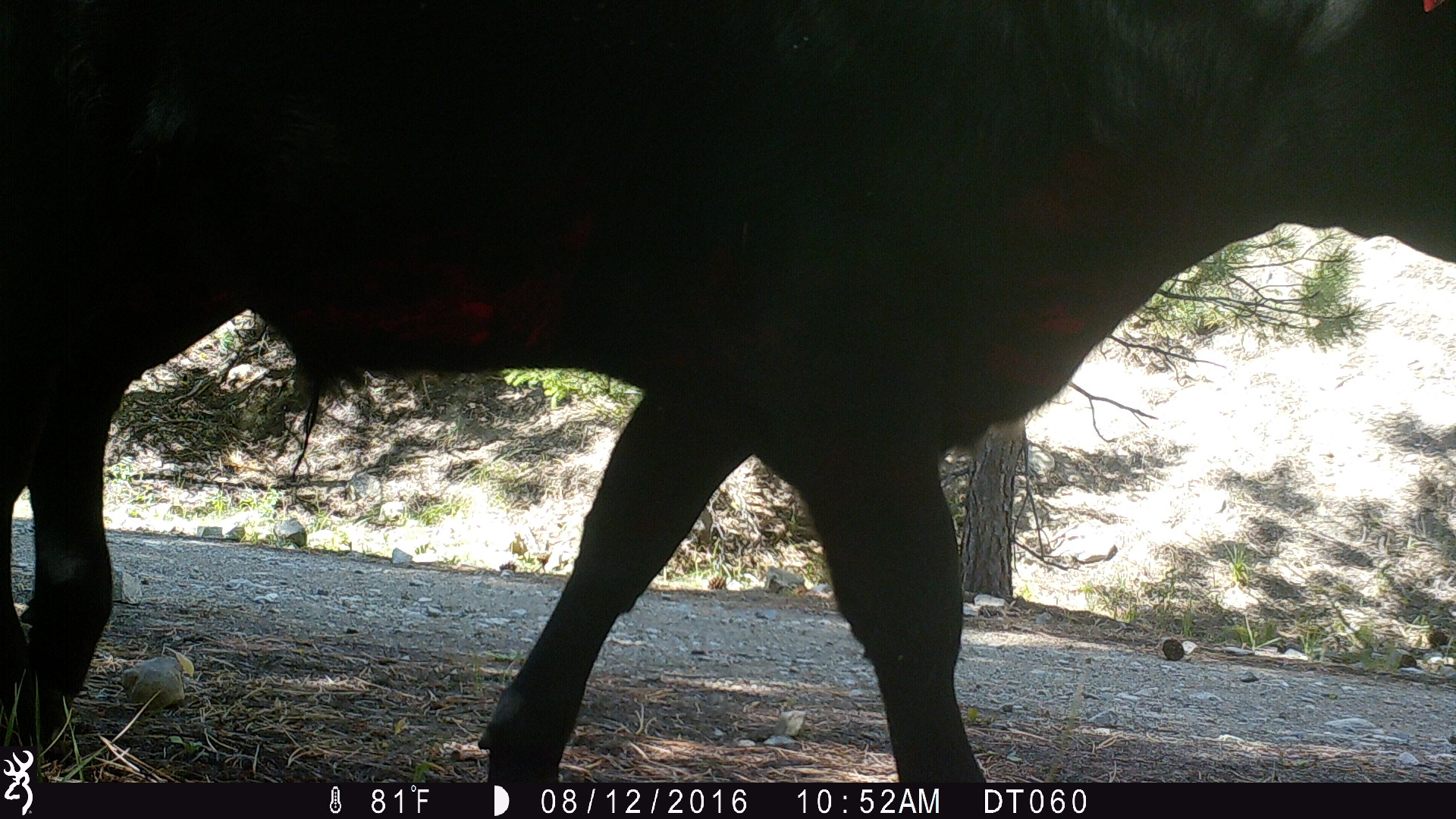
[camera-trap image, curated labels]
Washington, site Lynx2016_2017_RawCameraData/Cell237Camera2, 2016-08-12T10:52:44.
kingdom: Animalia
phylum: Chordata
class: Mammalia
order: Artiodactyla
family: Bovidae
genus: Bos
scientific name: Bos taurus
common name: domestic cattle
Domestic cattle (Bos taurus). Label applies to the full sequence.